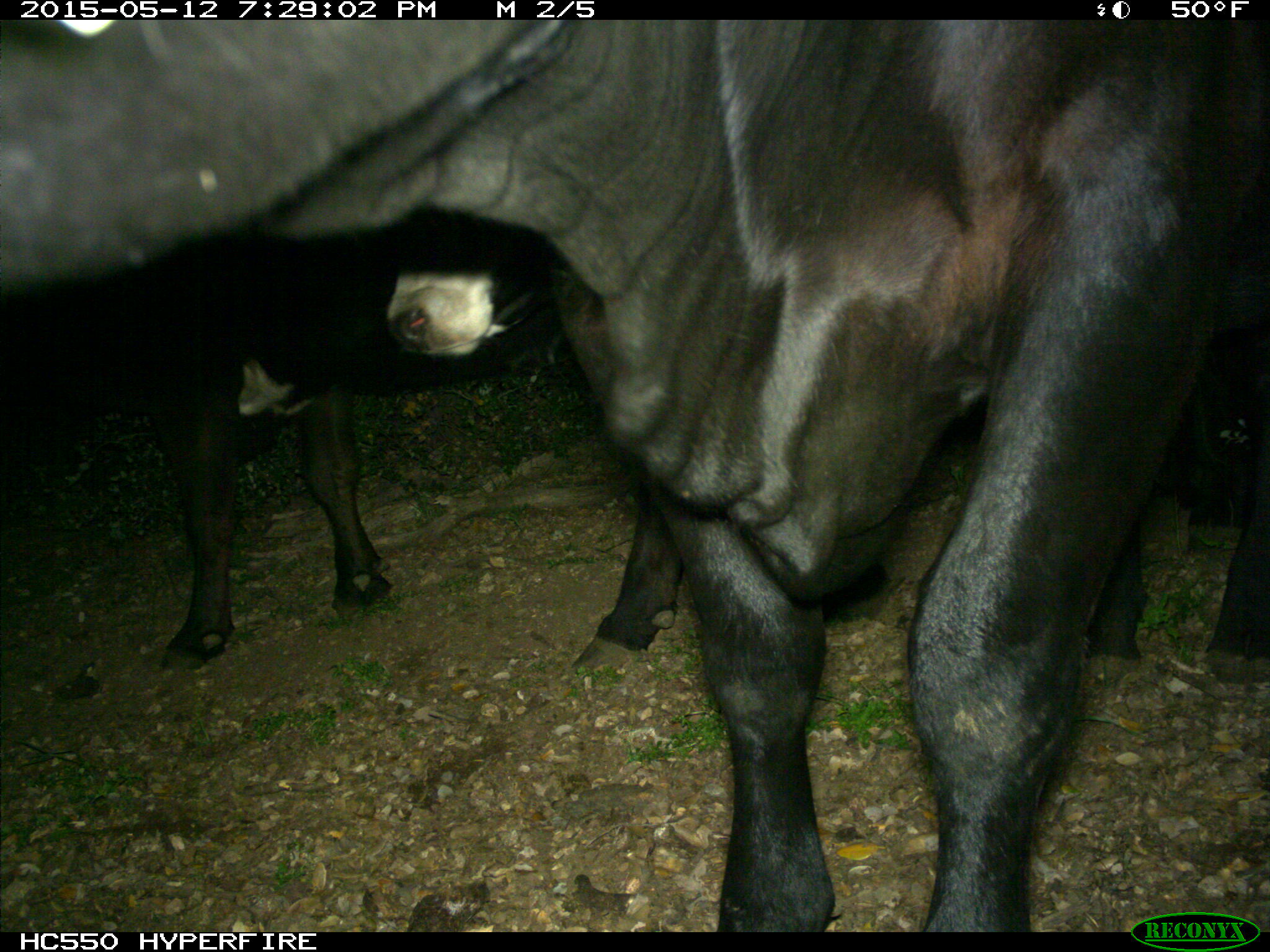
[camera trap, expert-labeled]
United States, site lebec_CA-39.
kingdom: Animalia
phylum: Chordata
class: Mammalia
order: Artiodactyla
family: Bovidae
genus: Bos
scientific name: Bos taurus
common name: domestic cow